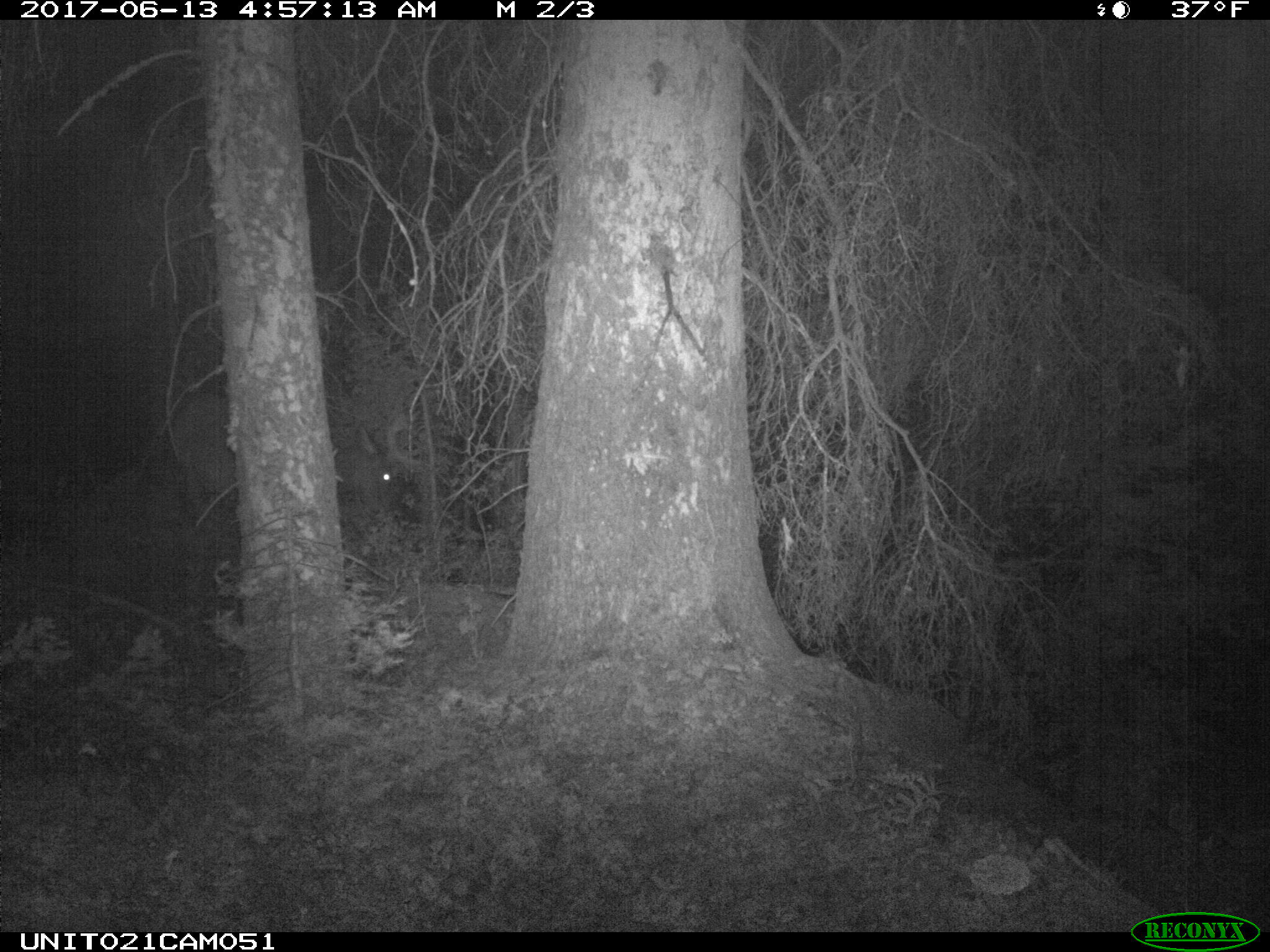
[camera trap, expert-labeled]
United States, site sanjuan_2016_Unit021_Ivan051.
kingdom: Animalia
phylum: Chordata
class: Mammalia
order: Artiodactyla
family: Cervidae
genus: Cervus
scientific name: Cervus elaphus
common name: red deer